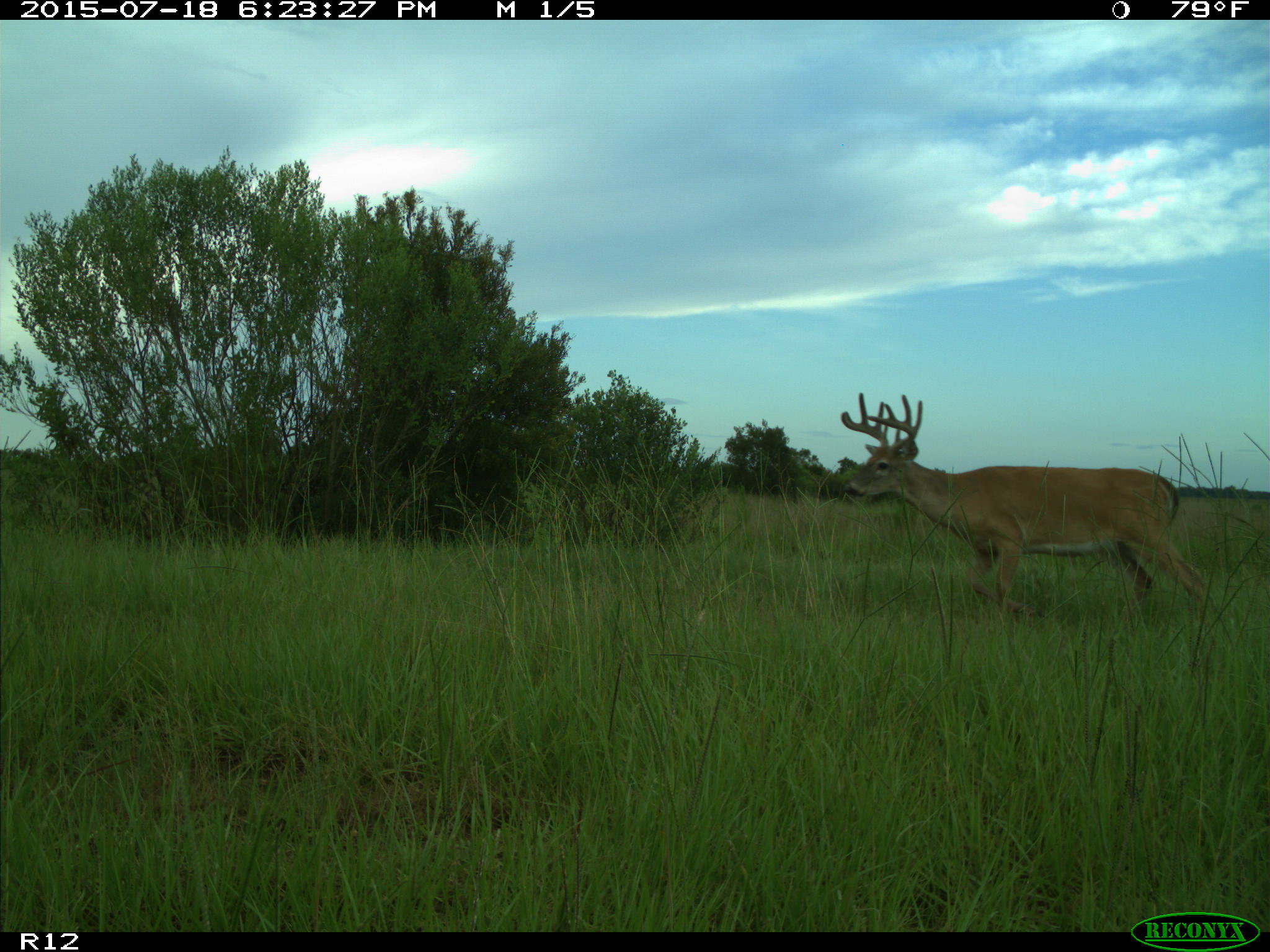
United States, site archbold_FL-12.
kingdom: Animalia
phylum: Chordata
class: Mammalia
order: Artiodactyla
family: Cervidae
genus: Odocoileus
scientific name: Odocoileus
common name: deer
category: unidentified deer